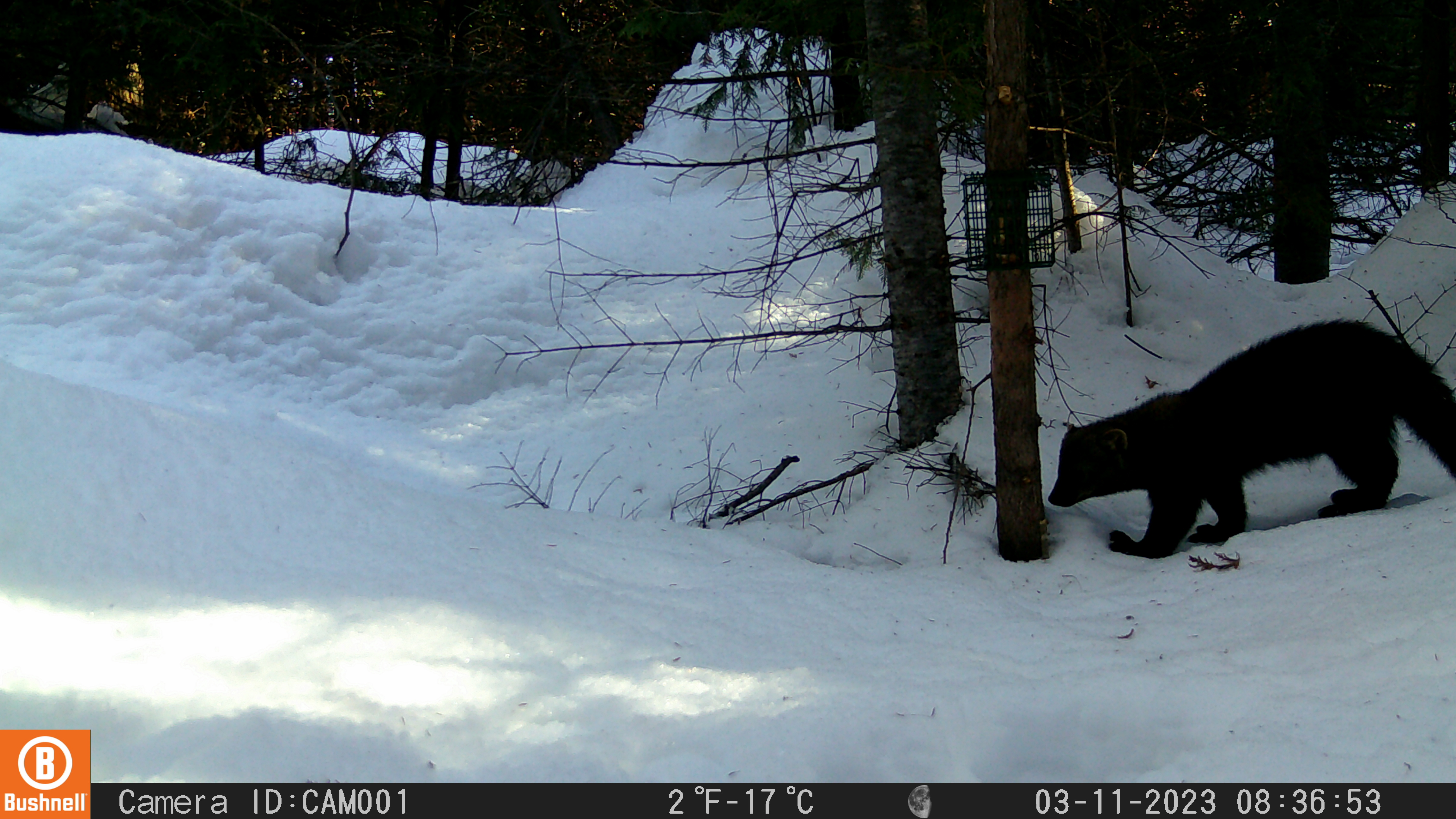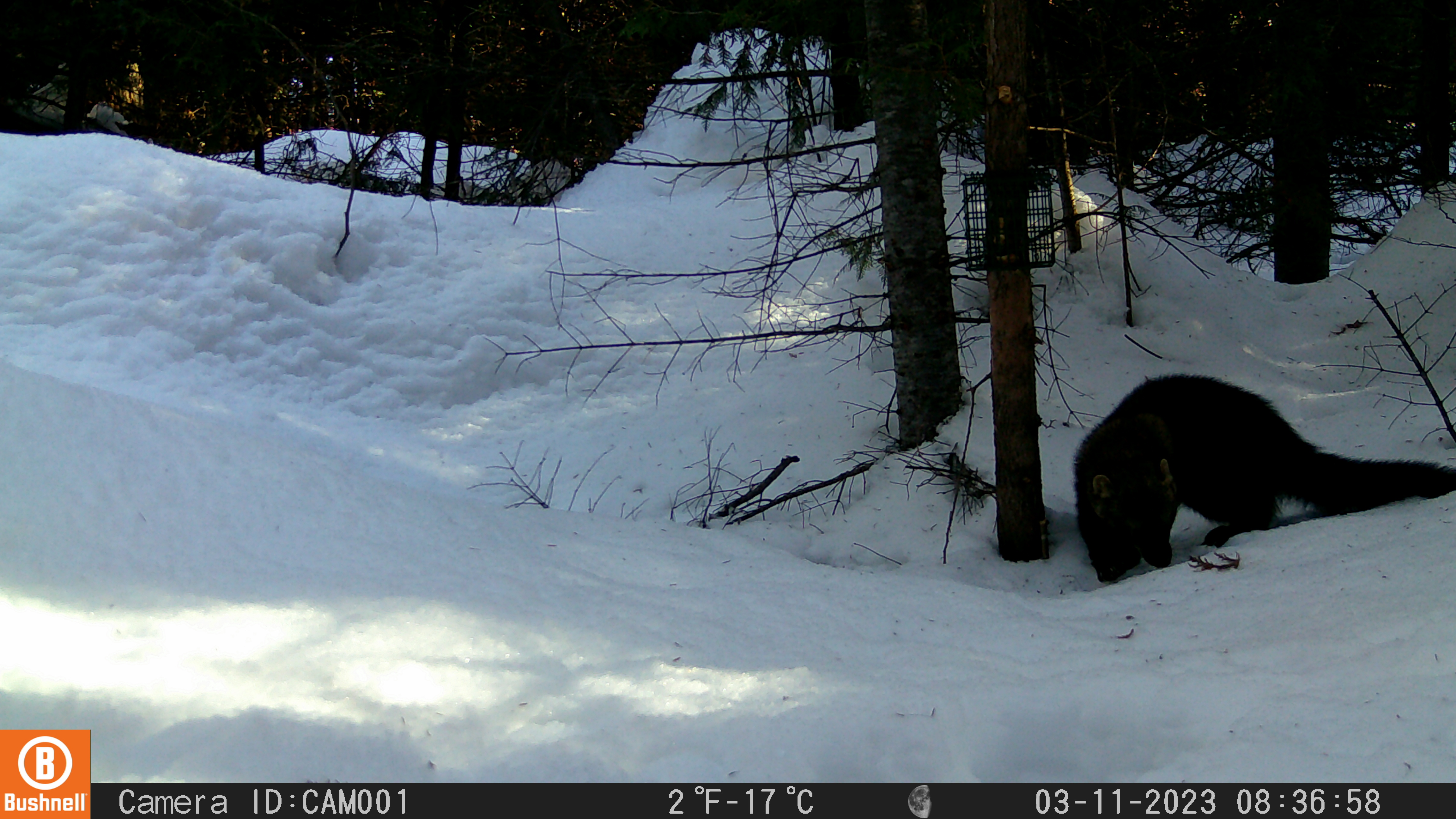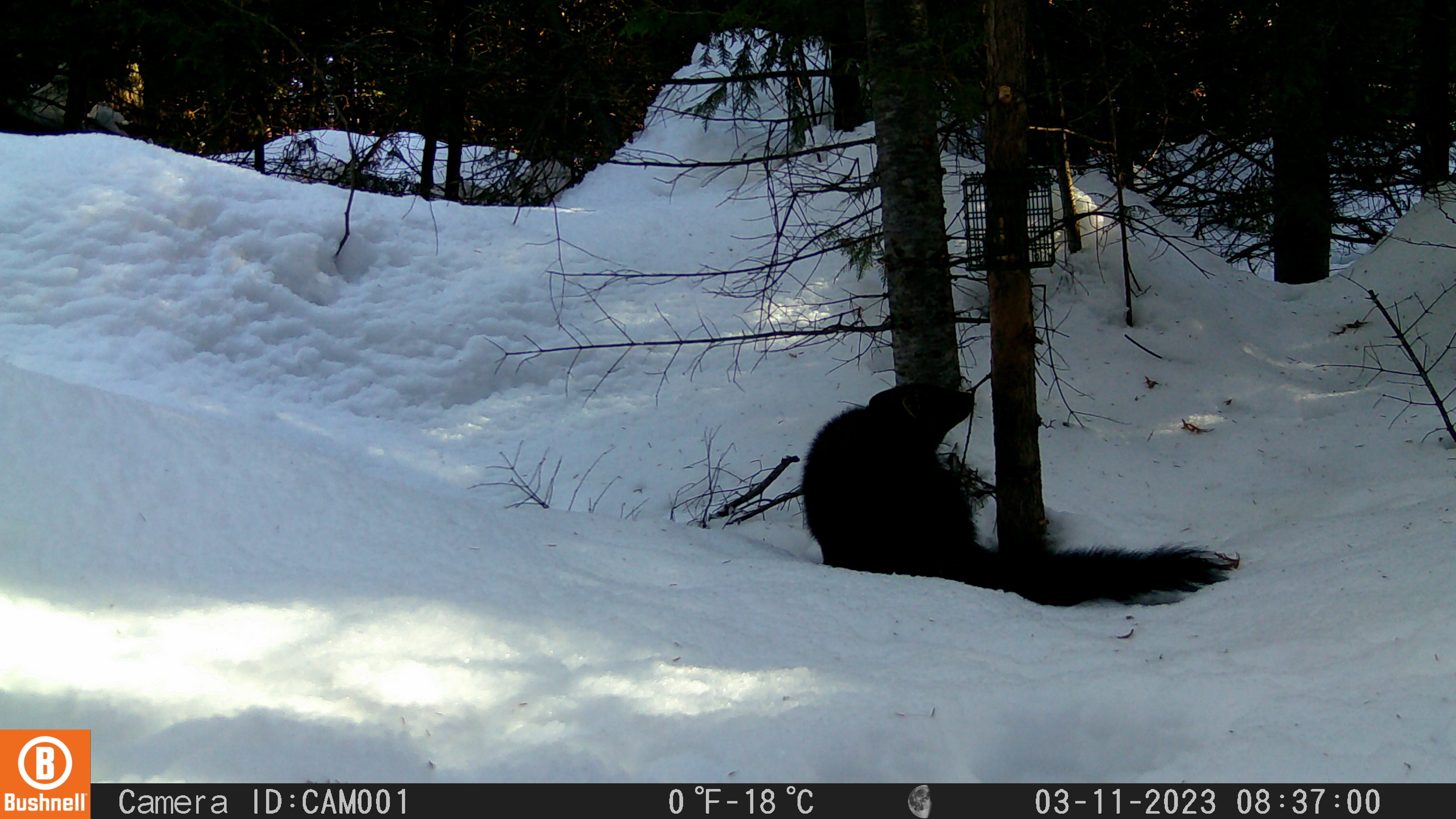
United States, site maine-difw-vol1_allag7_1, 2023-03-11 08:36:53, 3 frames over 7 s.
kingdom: Animalia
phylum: Chordata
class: Mammalia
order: Carnivora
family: Mustelidae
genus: Pekania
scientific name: Pekania pennanti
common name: fisher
Fisher (Pekania pennanti).